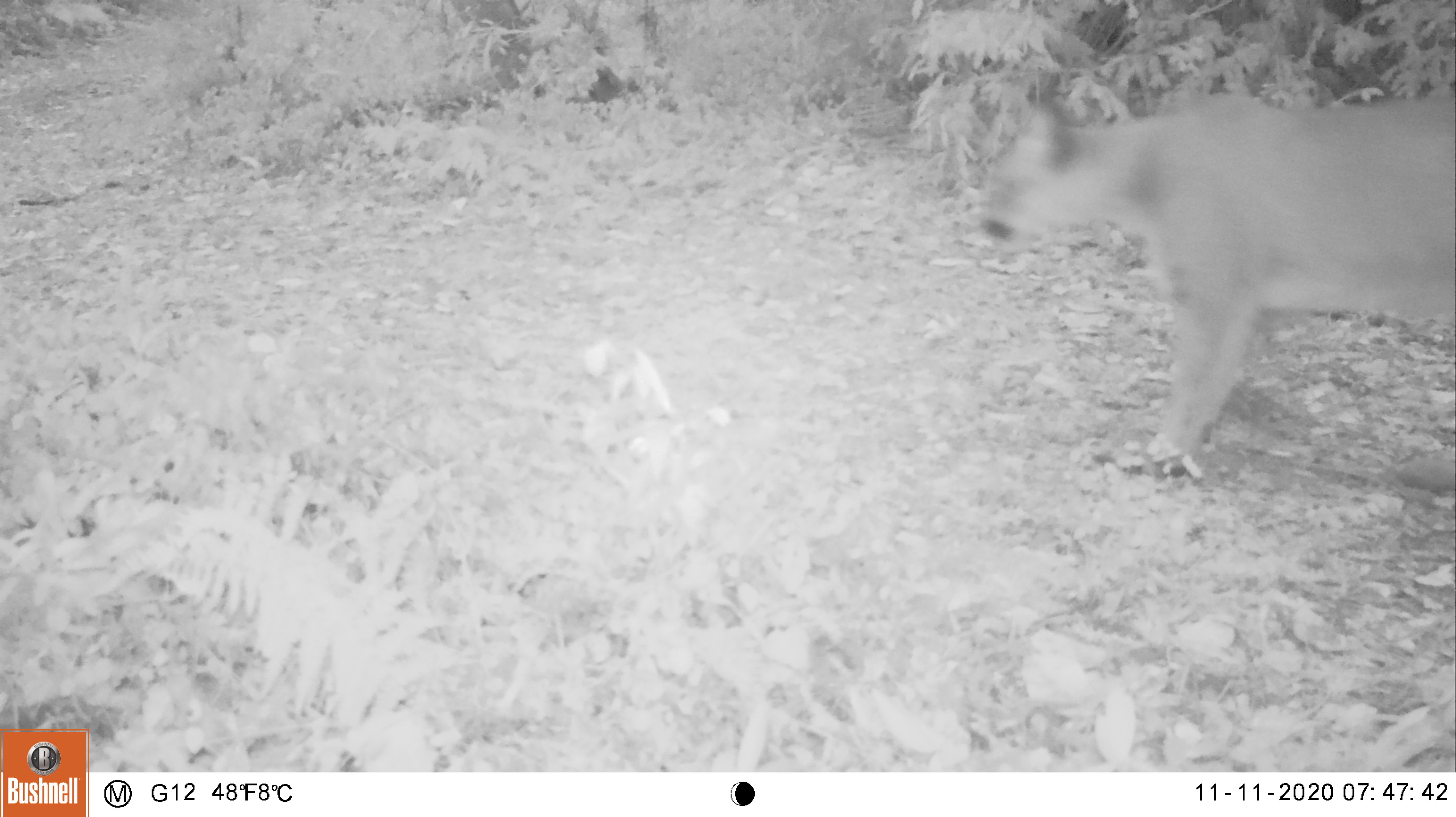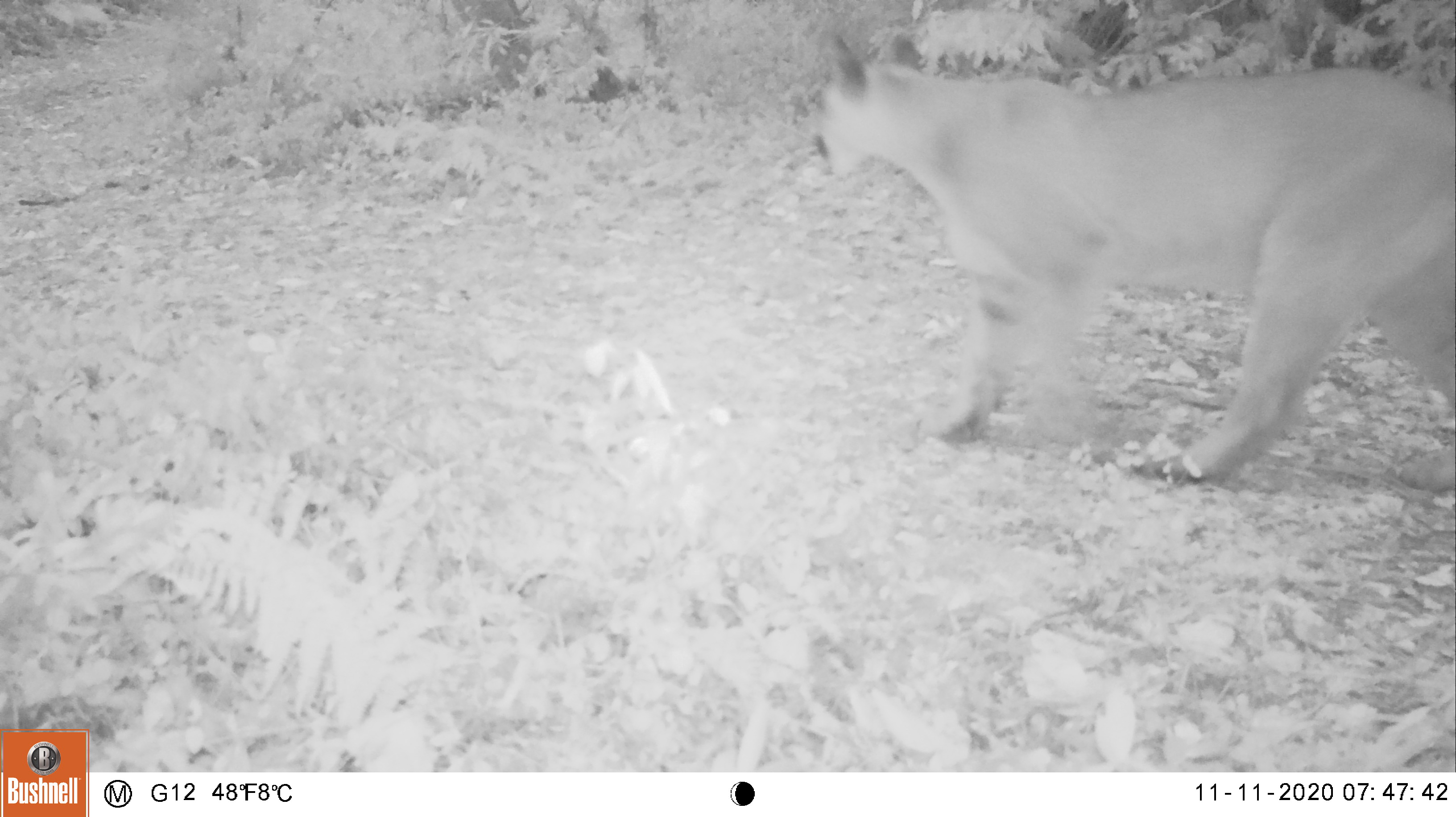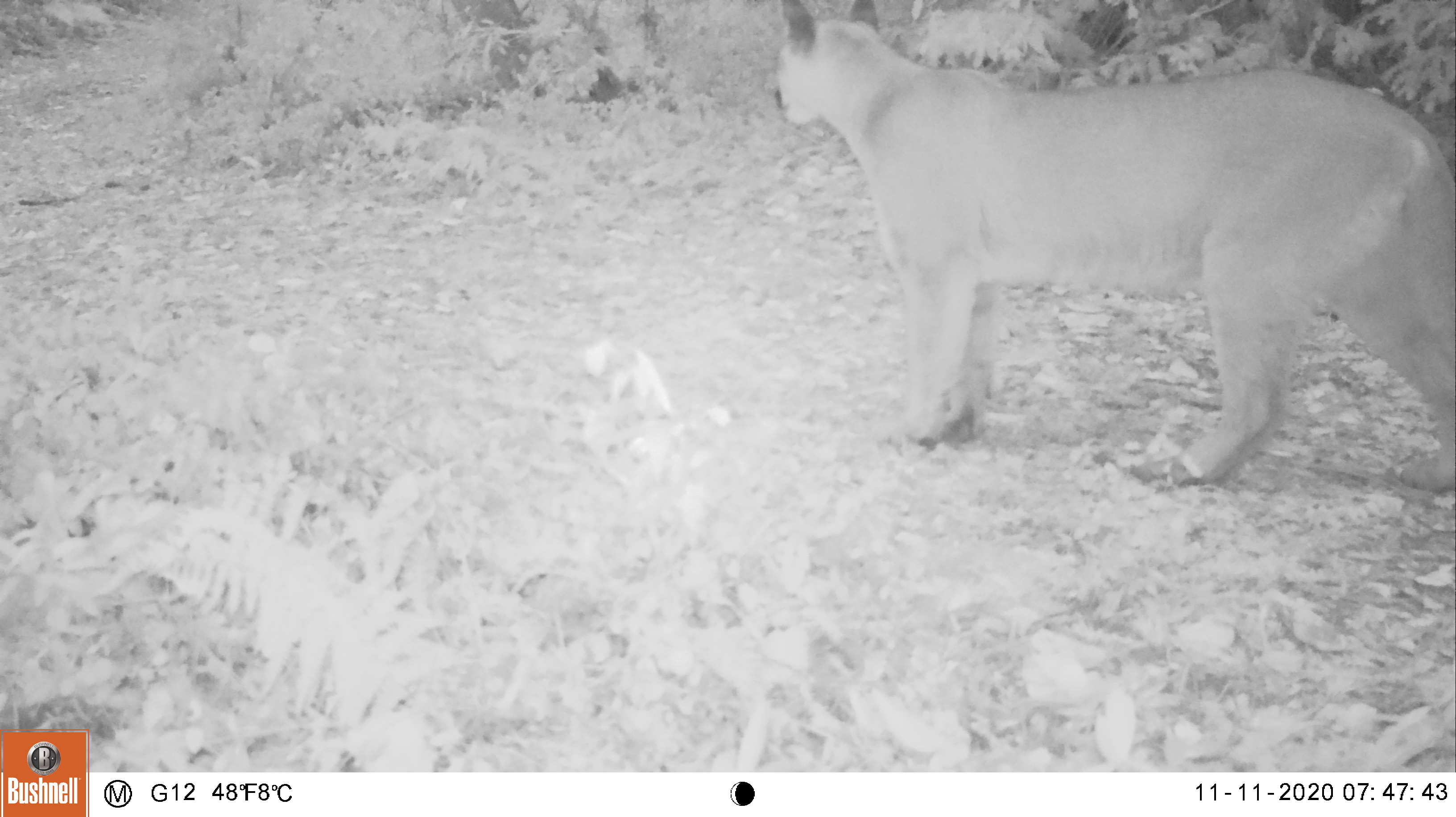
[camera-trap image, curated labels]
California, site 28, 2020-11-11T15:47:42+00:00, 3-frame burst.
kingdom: Animalia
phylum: Chordata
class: Mammalia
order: Carnivora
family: Felidae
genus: Puma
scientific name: Puma concolor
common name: puma